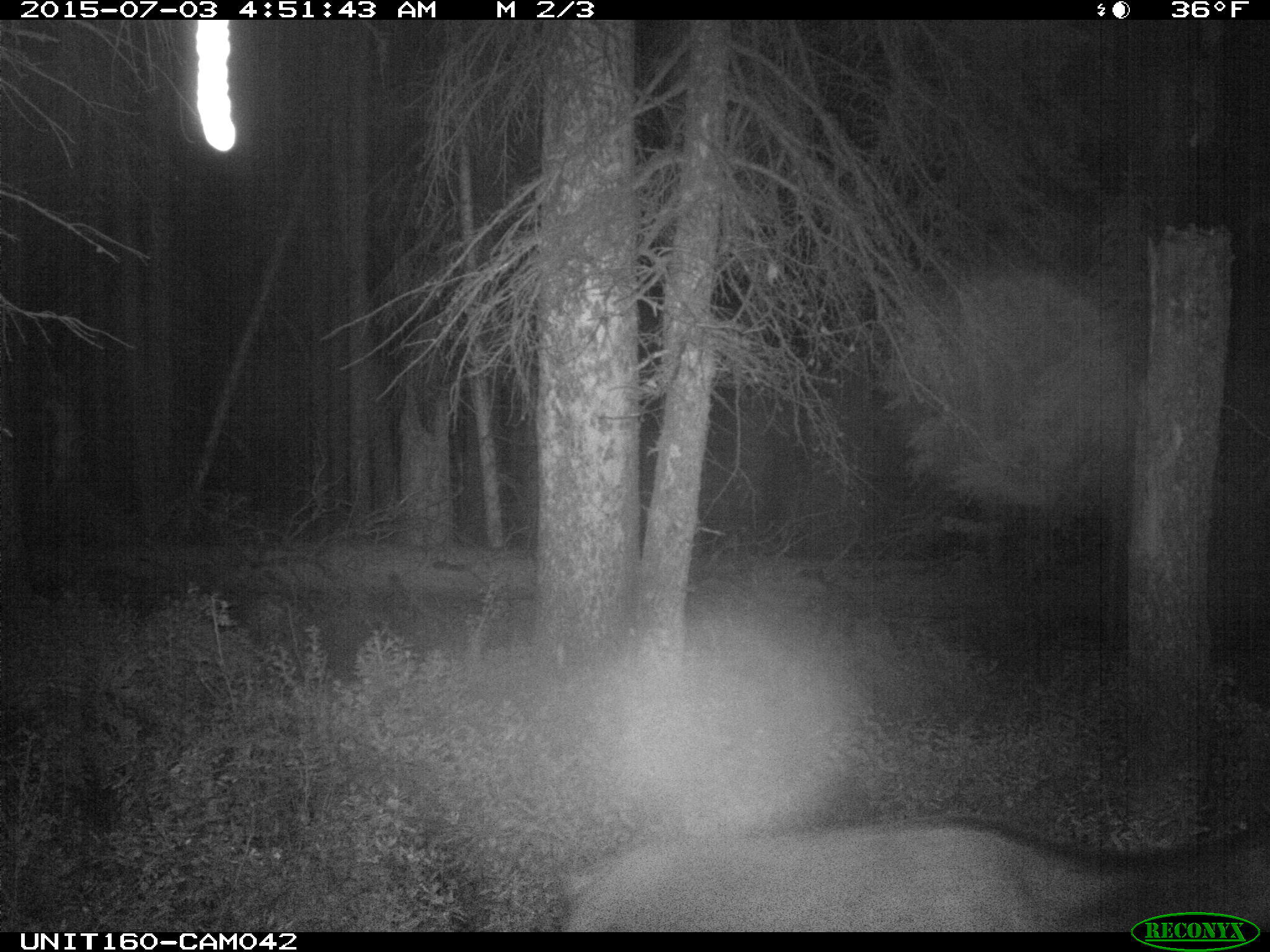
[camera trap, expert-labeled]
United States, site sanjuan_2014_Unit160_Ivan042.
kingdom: Animalia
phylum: Chordata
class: Mammalia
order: Artiodactyla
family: Cervidae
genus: Cervus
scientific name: Cervus elaphus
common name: red deer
Cervus elaphus (red deer).